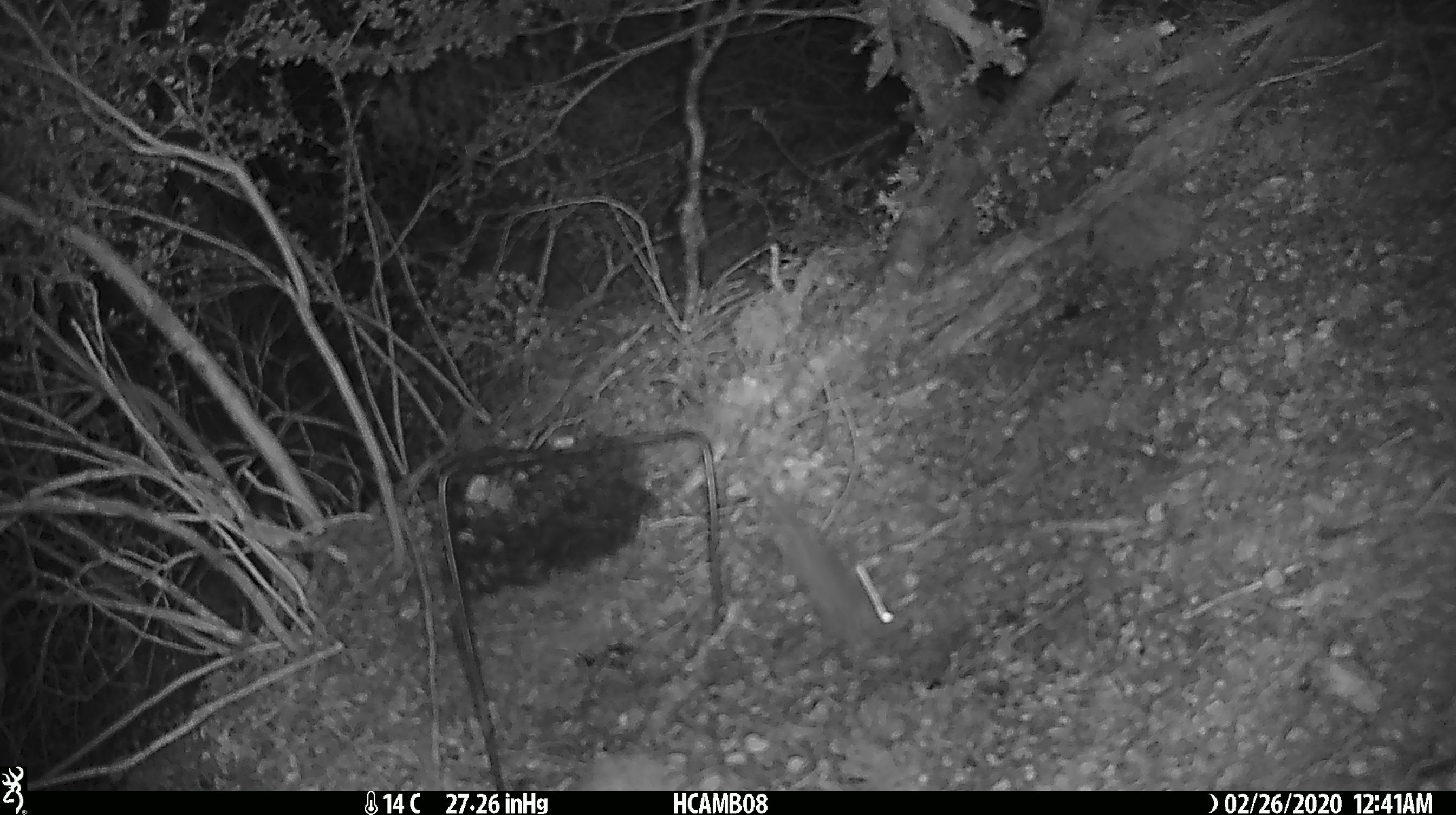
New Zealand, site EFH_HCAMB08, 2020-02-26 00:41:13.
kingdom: Animalia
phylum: Chordata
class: Mammalia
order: Rodentia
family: Muridae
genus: Mus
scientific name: Mus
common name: mouse